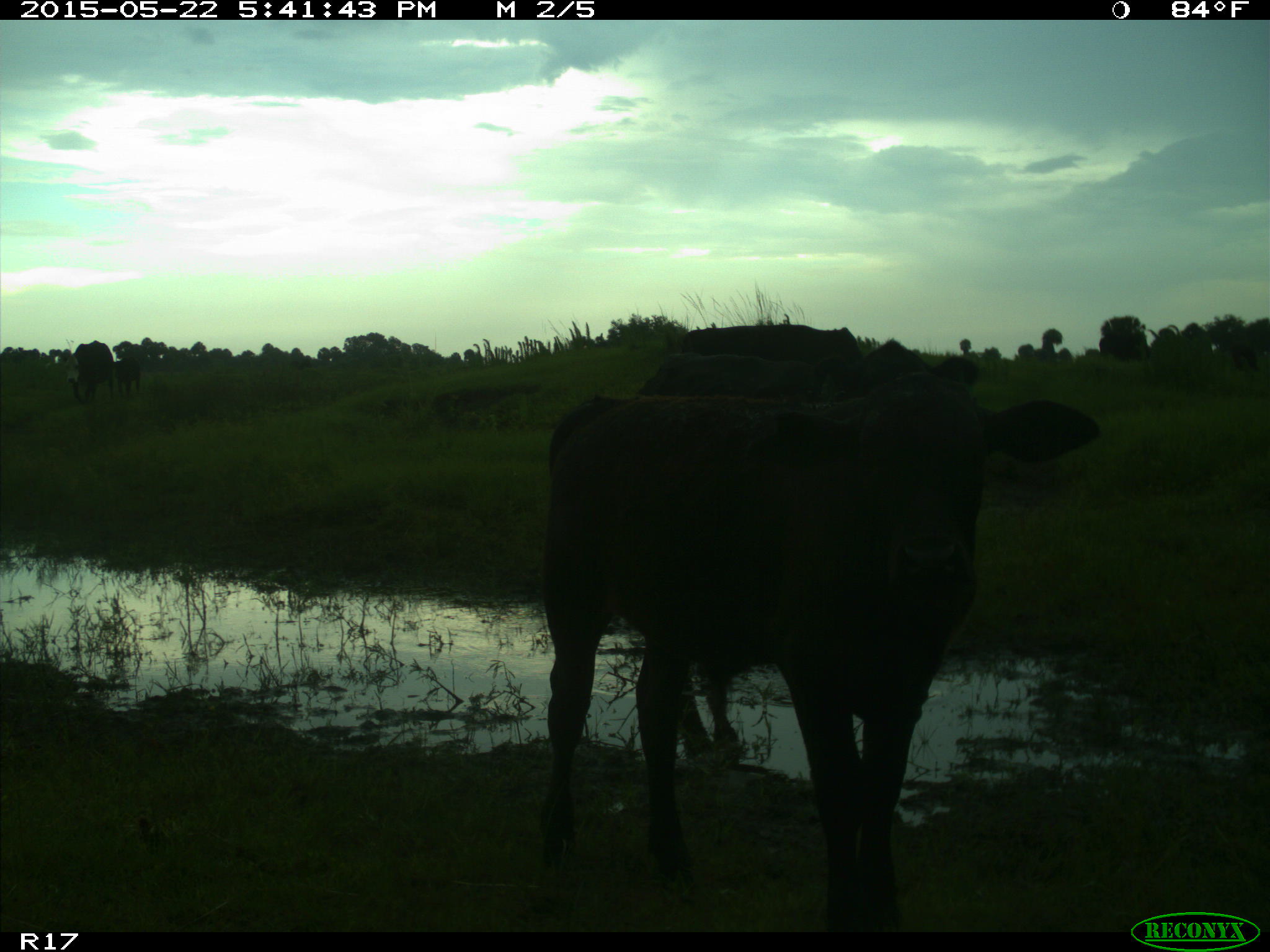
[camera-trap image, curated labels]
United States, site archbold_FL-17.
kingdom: Animalia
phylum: Chordata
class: Mammalia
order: Artiodactyla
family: Bovidae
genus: Bos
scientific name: Bos taurus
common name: domestic cow